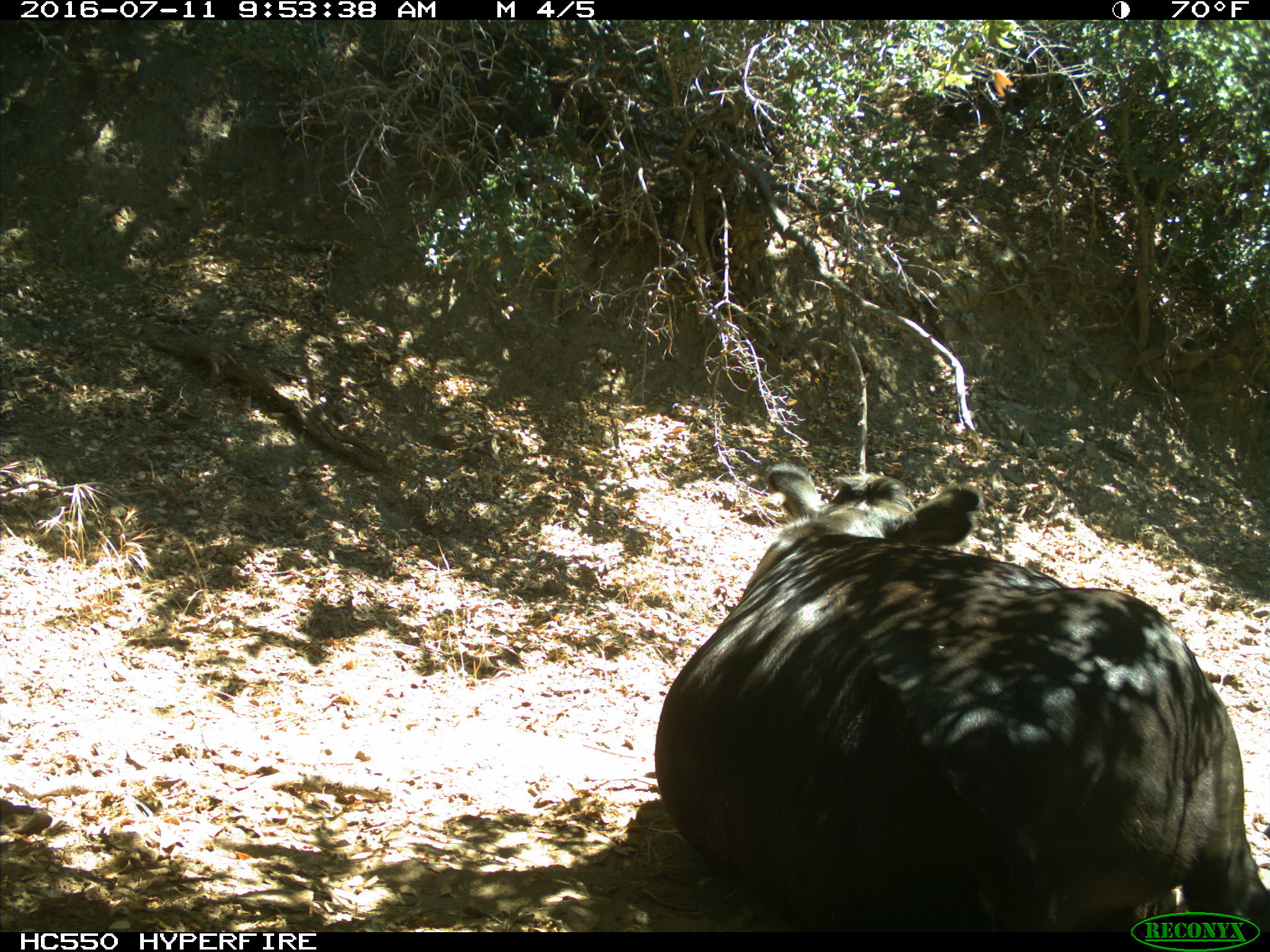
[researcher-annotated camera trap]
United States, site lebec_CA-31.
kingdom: Animalia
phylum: Chordata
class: Mammalia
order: Artiodactyla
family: Bovidae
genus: Bos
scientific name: Bos taurus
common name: domestic cow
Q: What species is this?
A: Bos taurus (domestic cow).